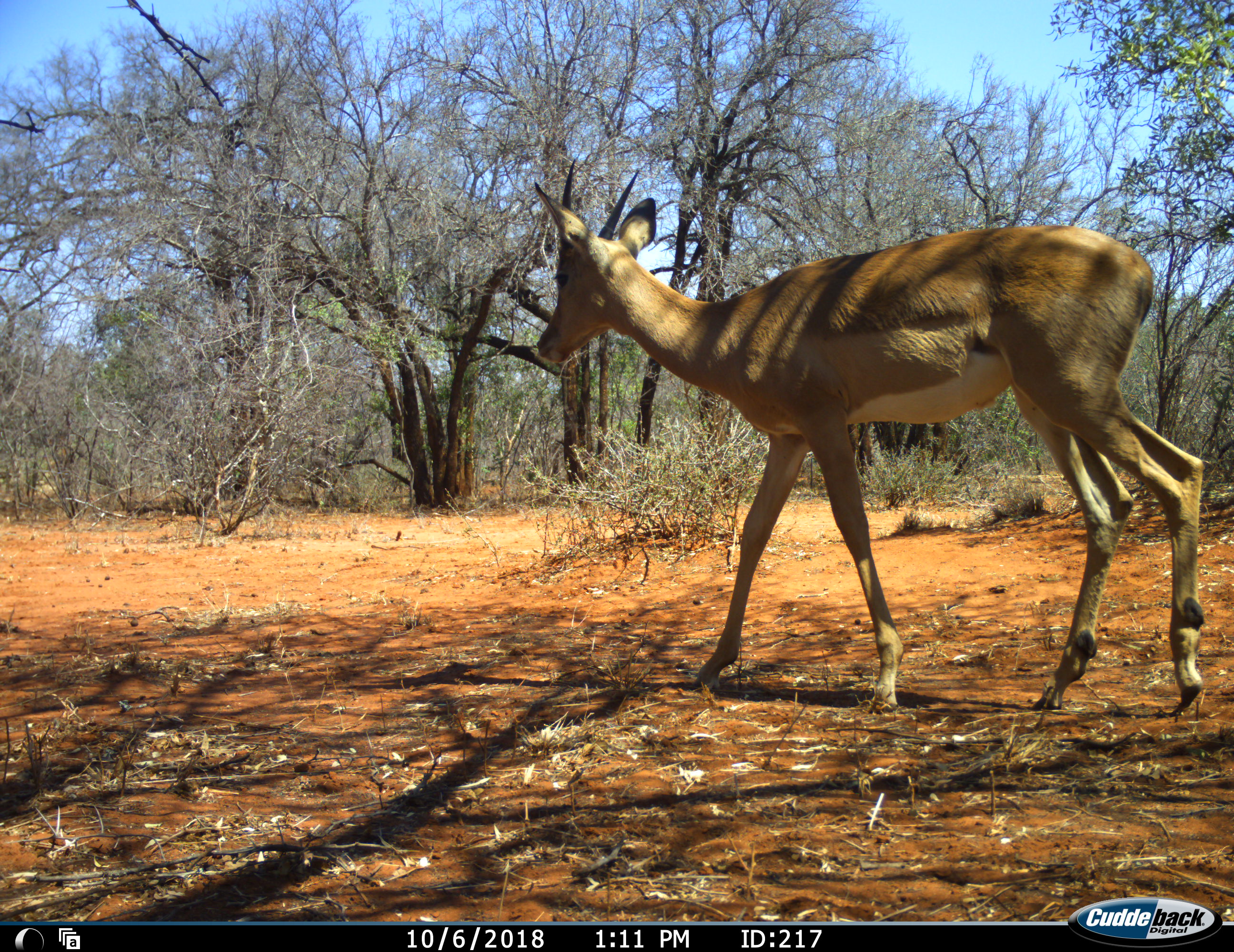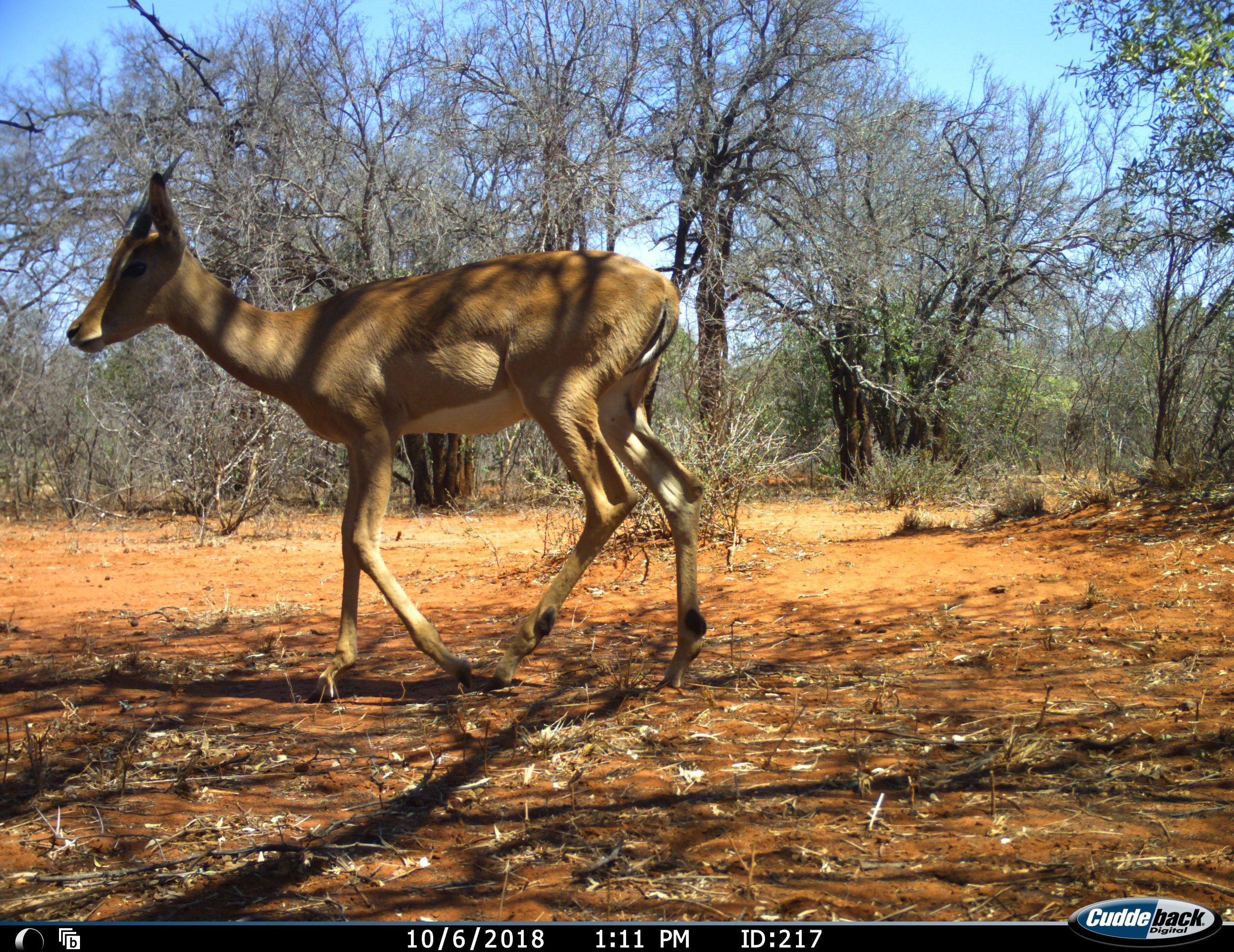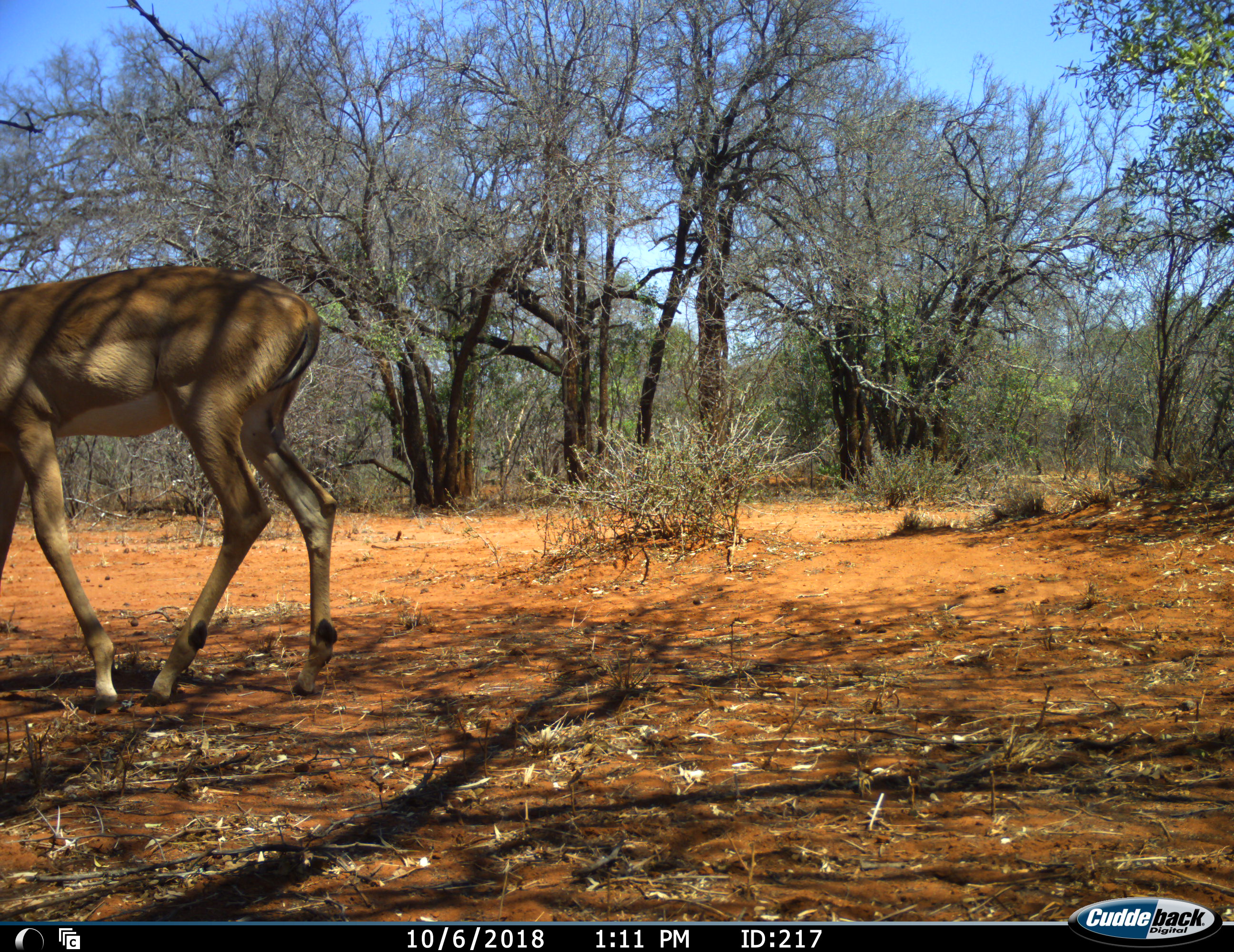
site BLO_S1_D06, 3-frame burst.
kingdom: Animalia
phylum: Chordata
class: Mammalia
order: Artiodactyla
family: Bovidae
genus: Aepyceros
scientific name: Aepyceros melampus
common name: impala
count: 1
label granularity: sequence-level